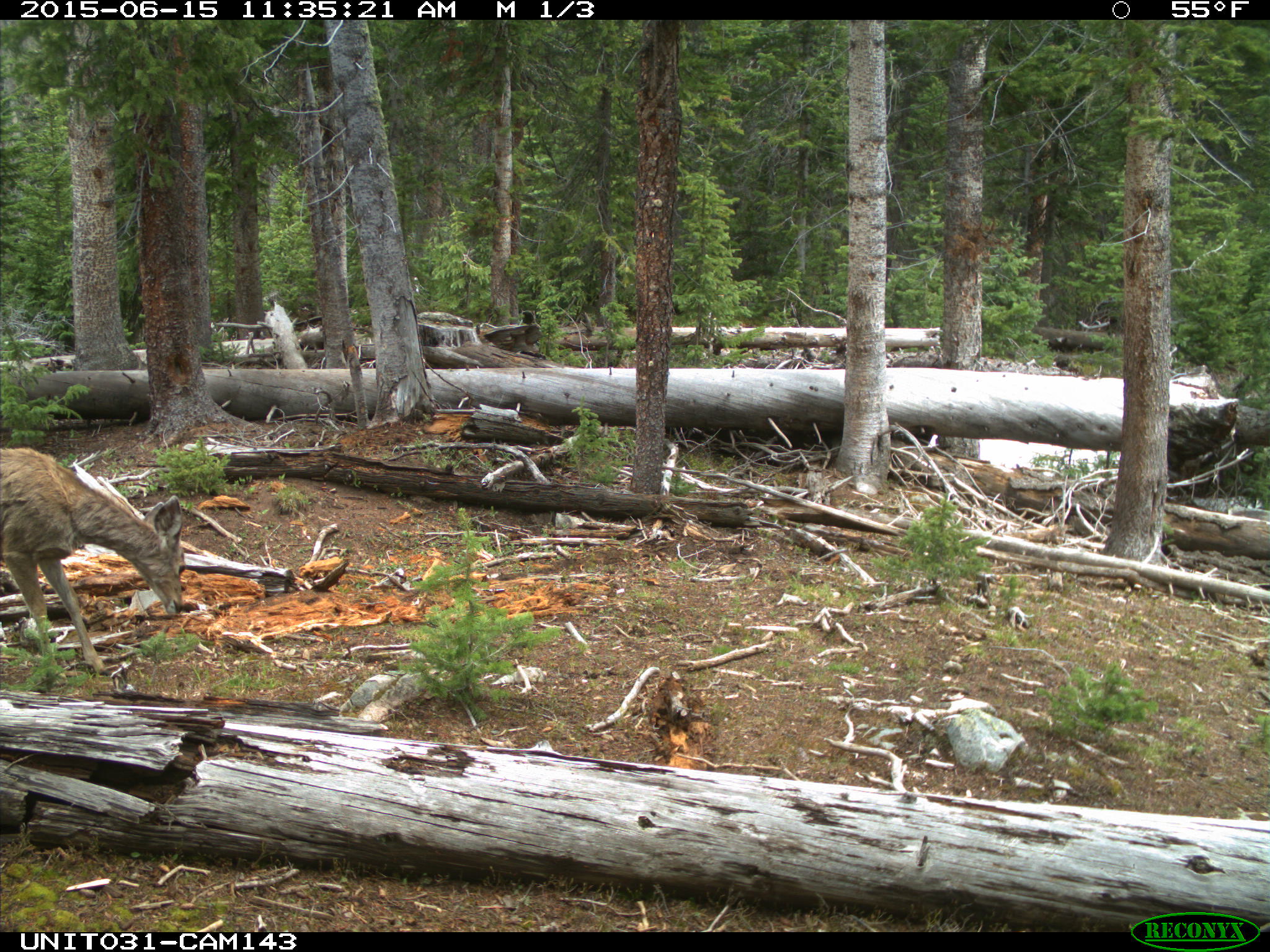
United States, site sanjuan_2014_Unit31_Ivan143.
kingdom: Animalia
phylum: Chordata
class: Mammalia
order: Artiodactyla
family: Cervidae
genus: Odocoileus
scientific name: Odocoileus hemionus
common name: mule deer